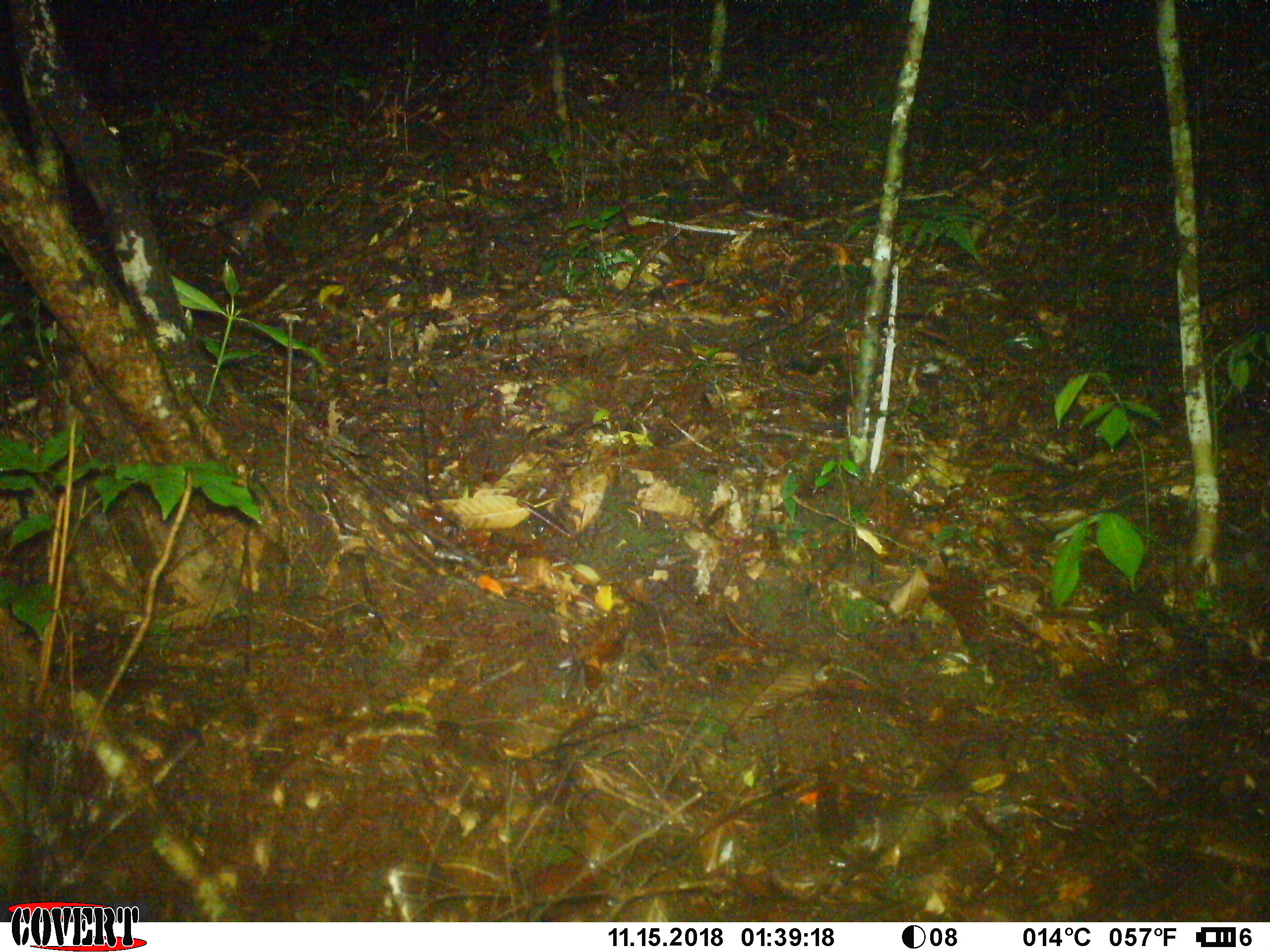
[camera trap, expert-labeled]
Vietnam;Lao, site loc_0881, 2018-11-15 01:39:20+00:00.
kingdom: Animalia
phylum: Chordata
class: Mammalia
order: Rodentia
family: Muridae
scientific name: Muridae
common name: old-world mice and rats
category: unidentified murid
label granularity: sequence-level